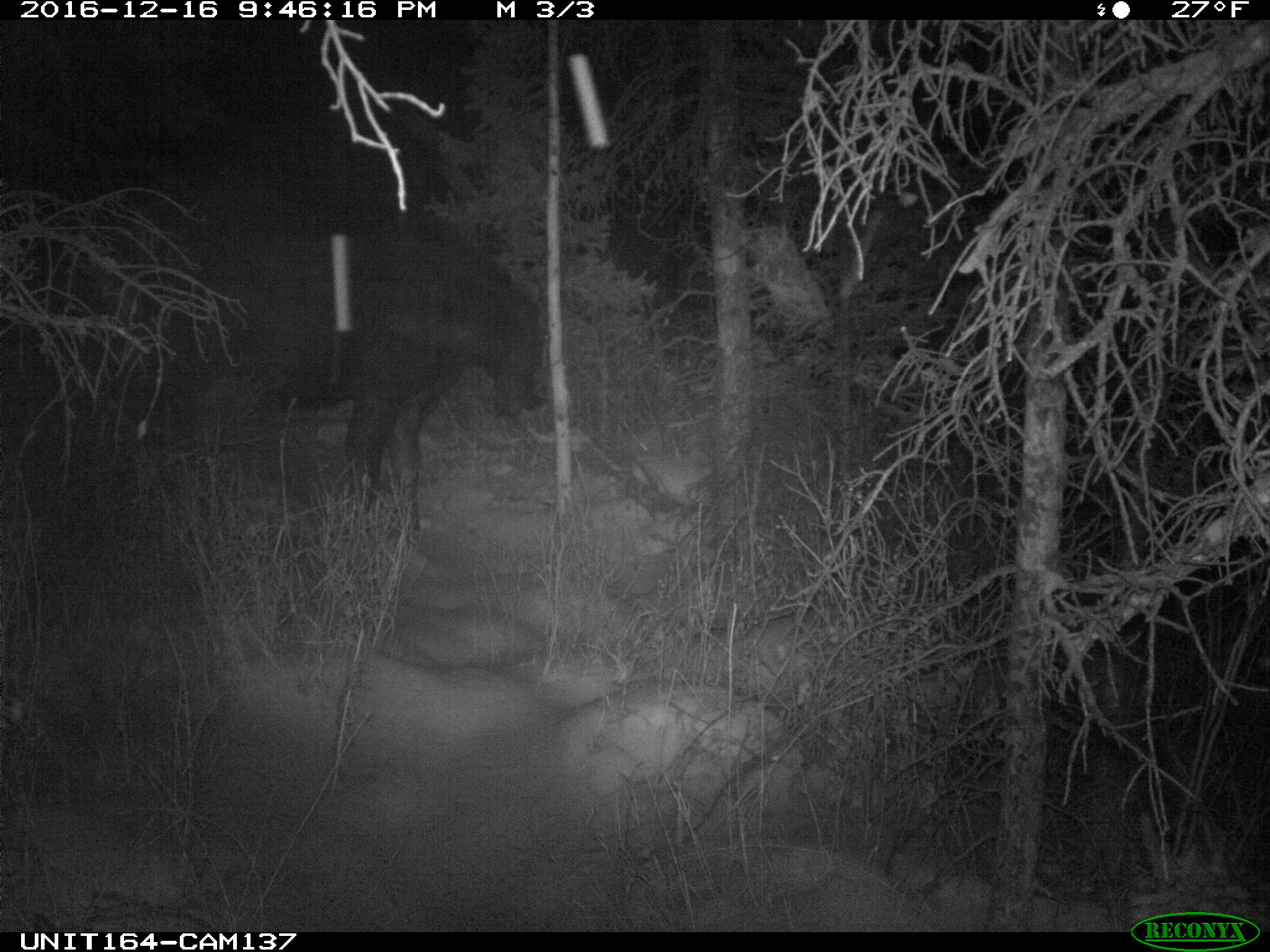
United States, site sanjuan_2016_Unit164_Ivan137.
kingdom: Animalia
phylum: Chordata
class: Mammalia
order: Artiodactyla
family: Cervidae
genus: Alces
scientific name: Alces alces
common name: moose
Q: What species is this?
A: Alces alces (moose).